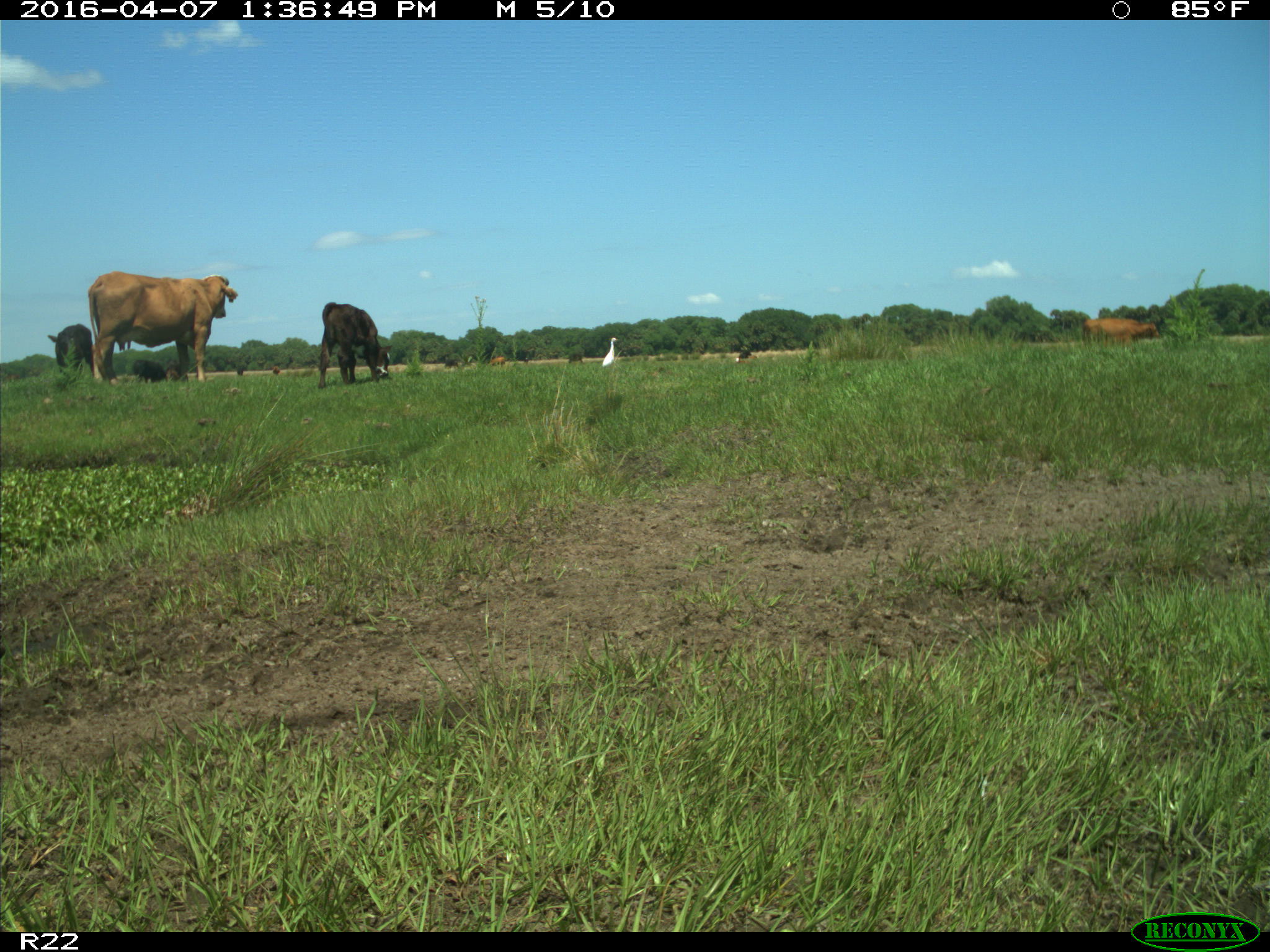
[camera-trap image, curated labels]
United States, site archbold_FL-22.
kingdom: Animalia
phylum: Chordata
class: Mammalia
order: Artiodactyla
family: Bovidae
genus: Bos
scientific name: Bos taurus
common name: domestic cow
Bos taurus (domestic cow).